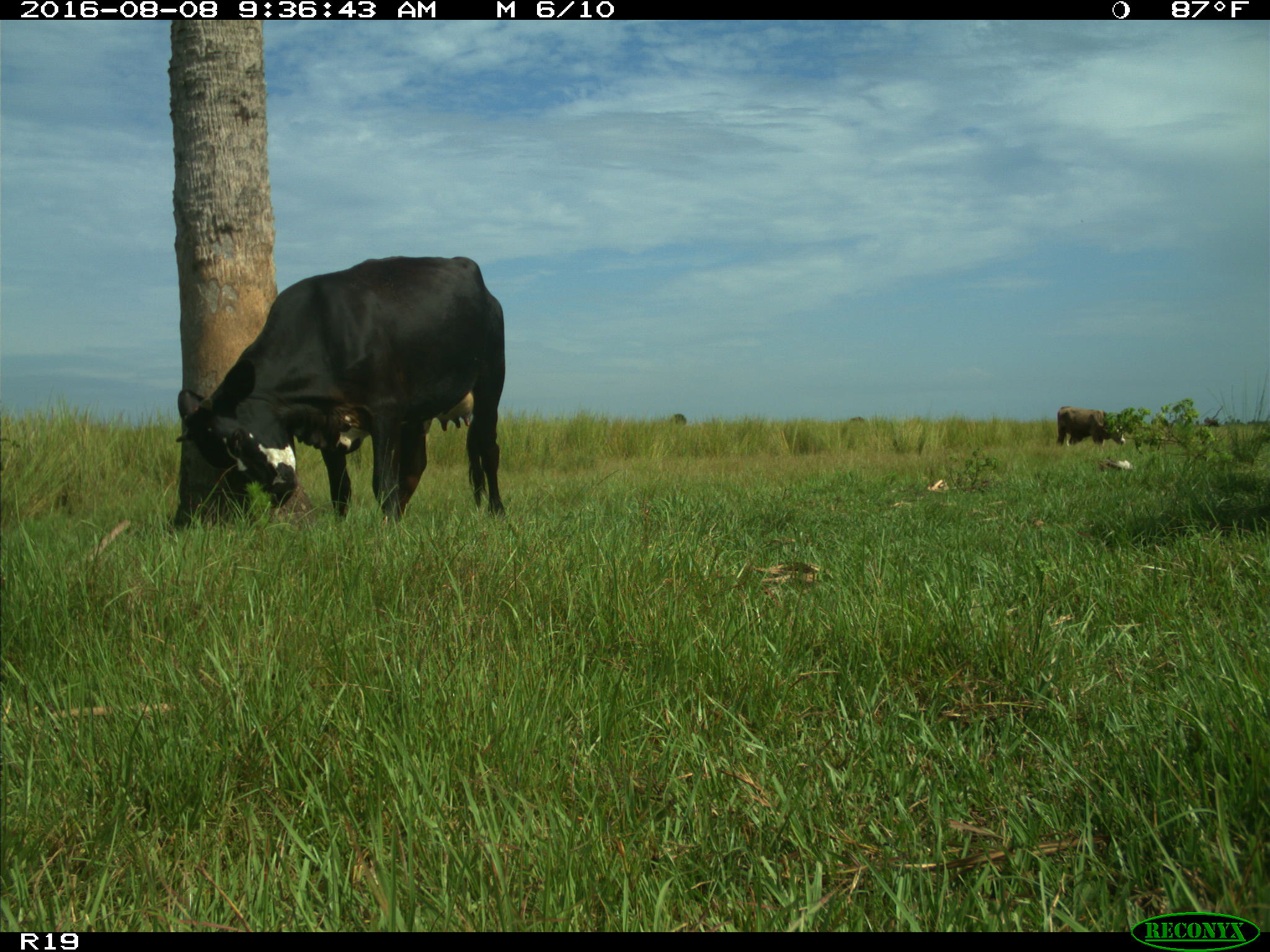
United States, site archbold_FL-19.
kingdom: Animalia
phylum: Chordata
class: Mammalia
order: Artiodactyla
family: Bovidae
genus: Bos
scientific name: Bos taurus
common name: domestic cow